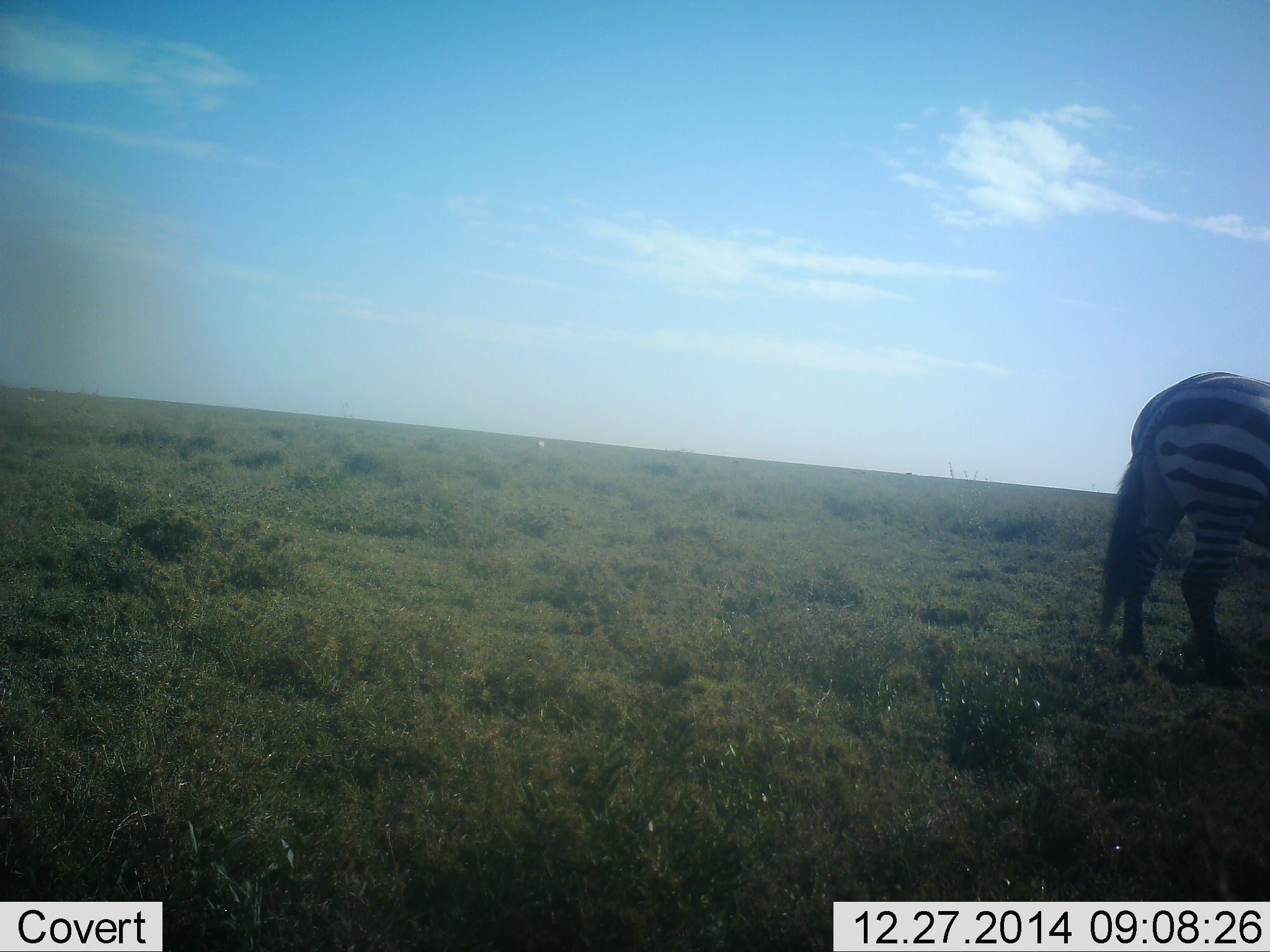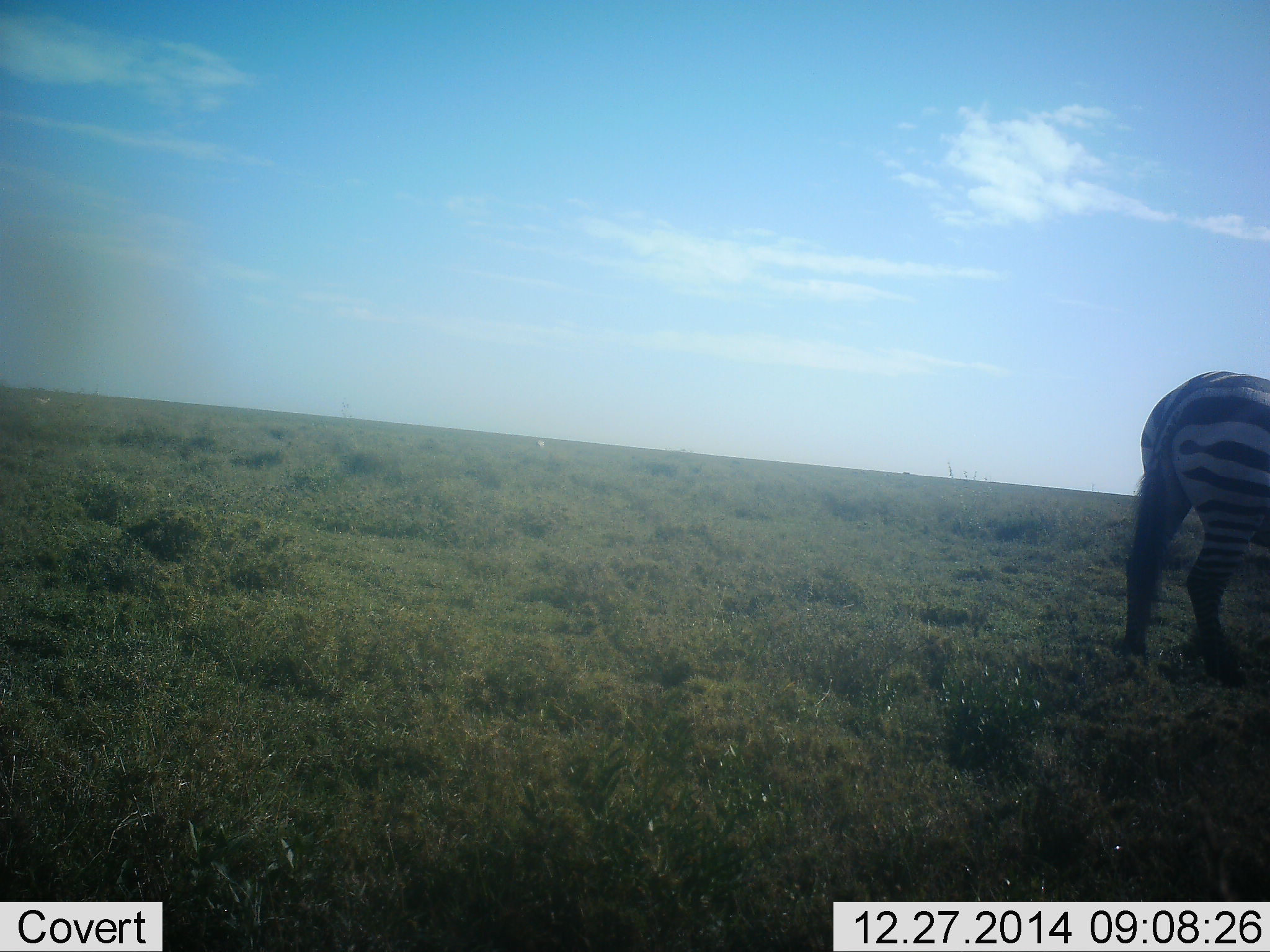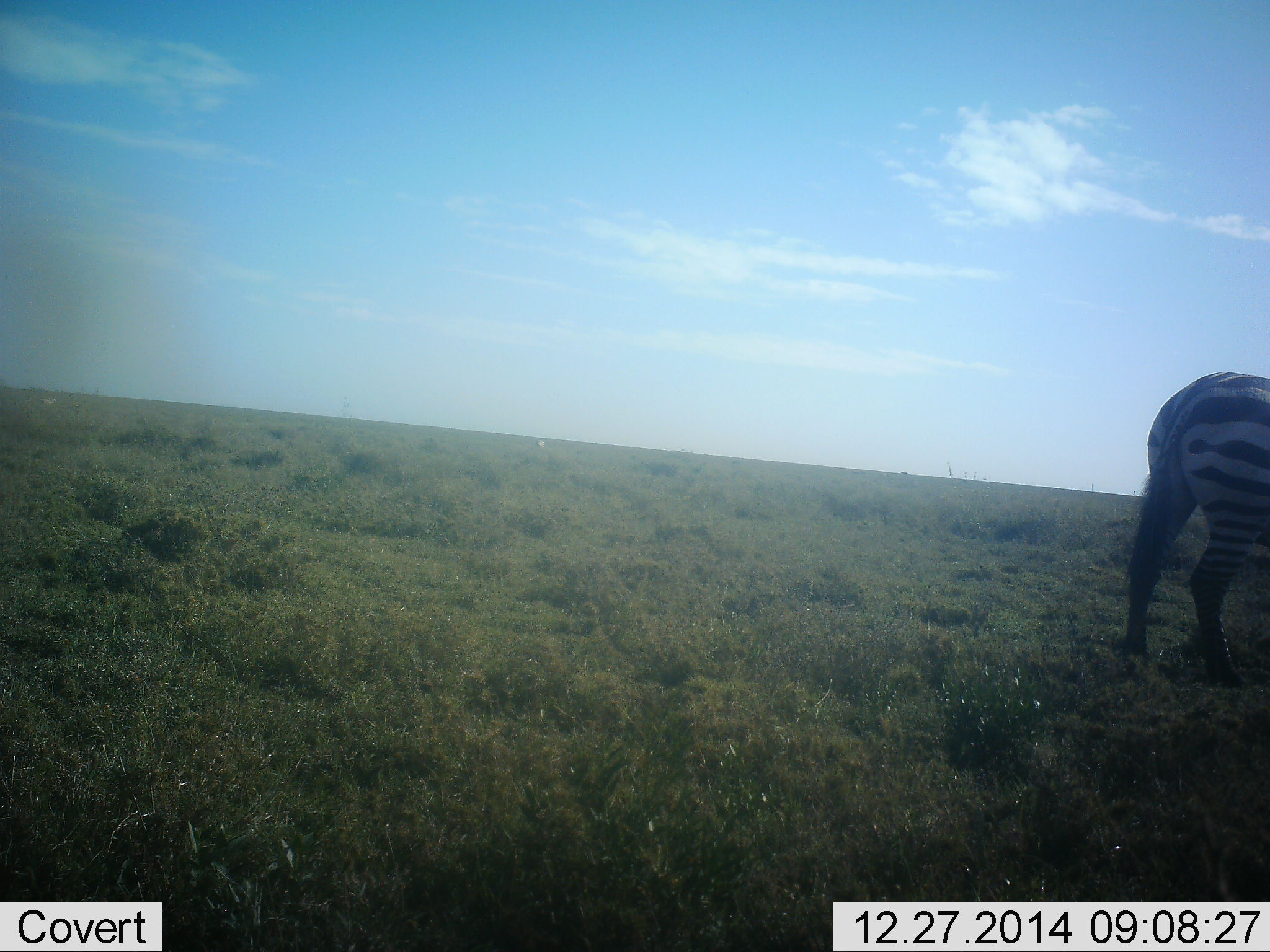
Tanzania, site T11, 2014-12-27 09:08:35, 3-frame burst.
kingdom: Animalia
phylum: Chordata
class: Mammalia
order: Perissodactyla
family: Equidae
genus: Equus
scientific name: Equus quagga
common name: plains zebra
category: zebra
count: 1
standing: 70%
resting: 0%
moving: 40%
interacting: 0%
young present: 0%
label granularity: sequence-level